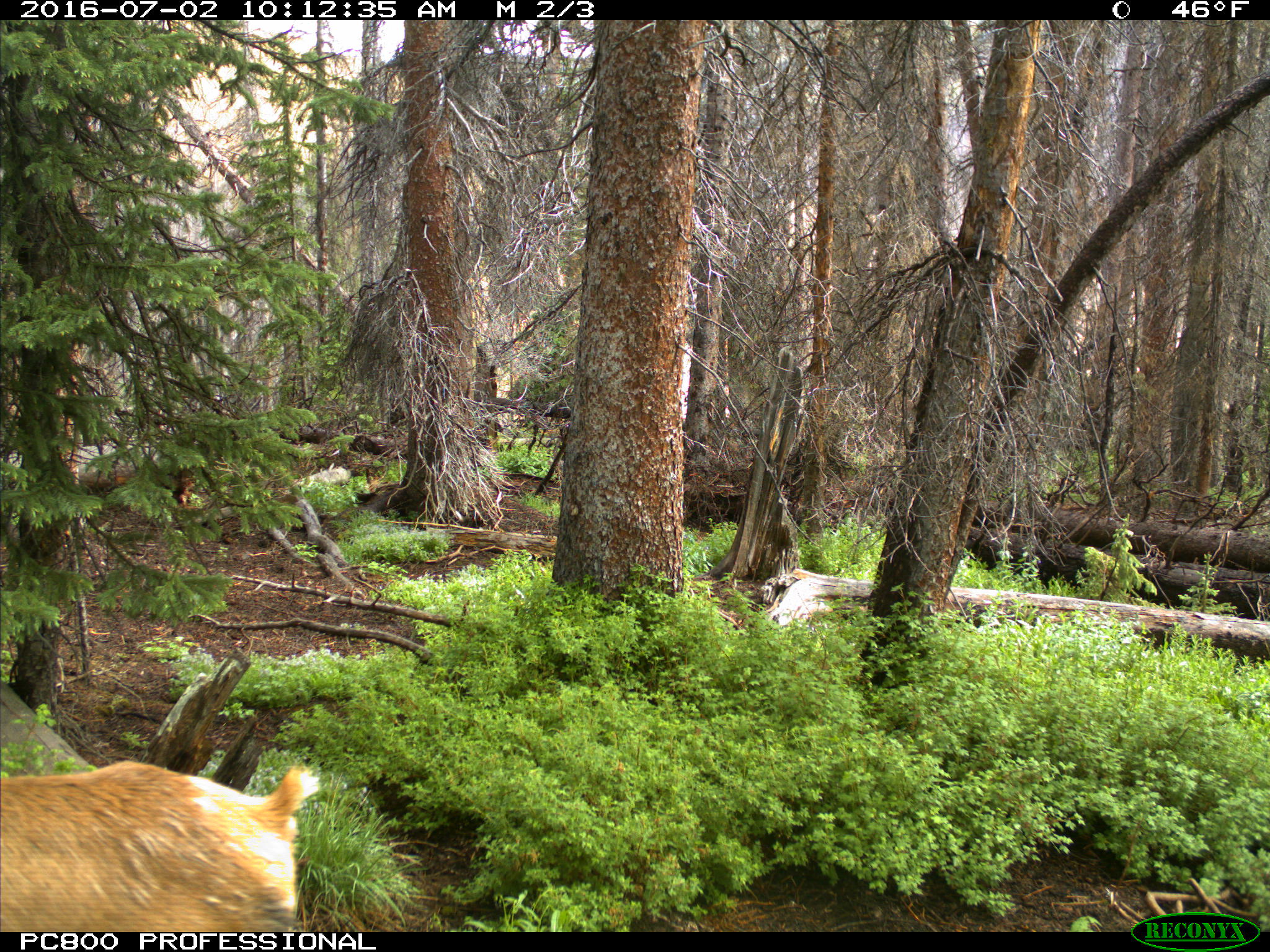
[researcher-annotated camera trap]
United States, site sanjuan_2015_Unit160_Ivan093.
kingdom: Animalia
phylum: Chordata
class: Mammalia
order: Artiodactyla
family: Cervidae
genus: Cervus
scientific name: Cervus elaphus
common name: red deer